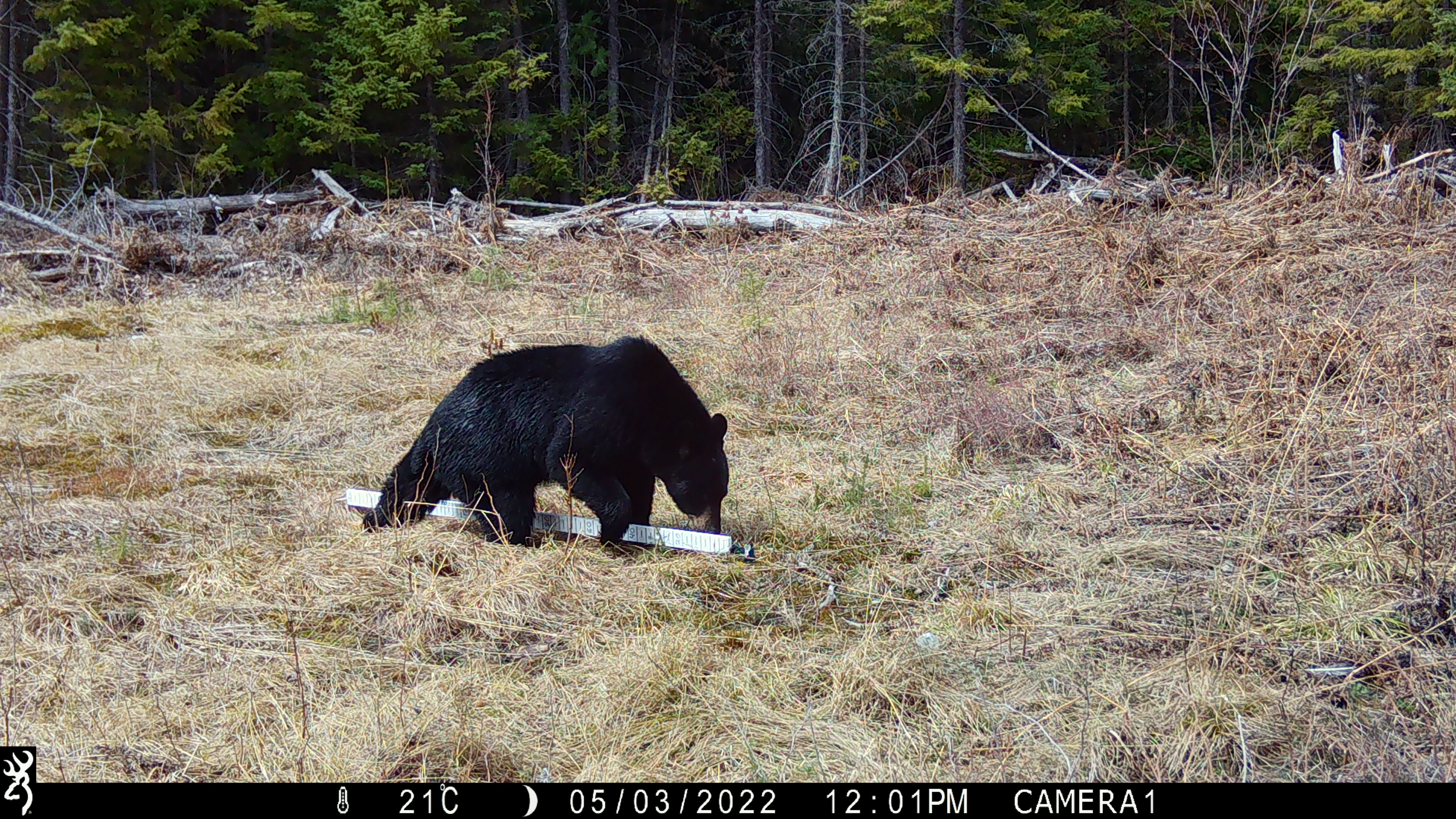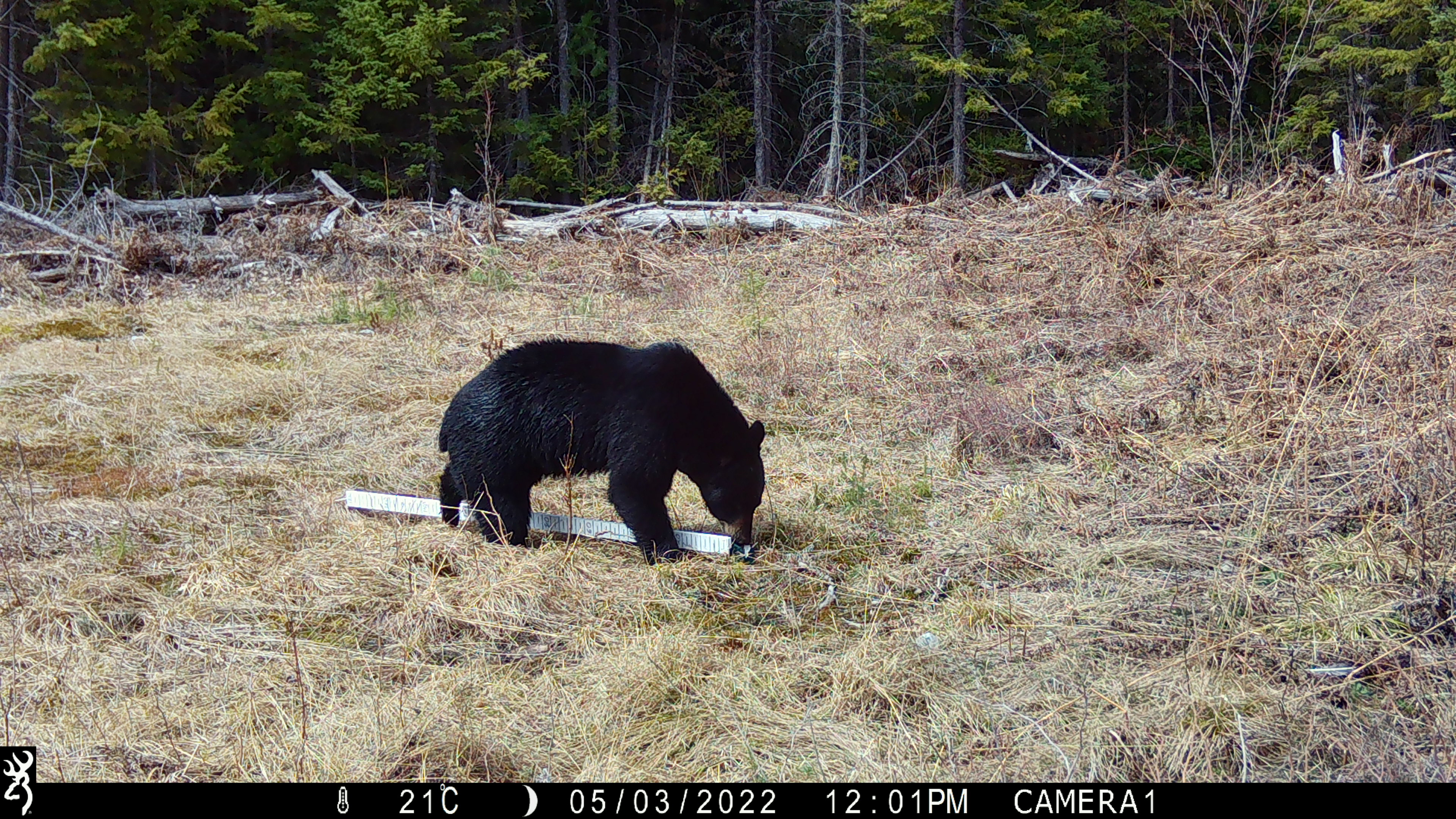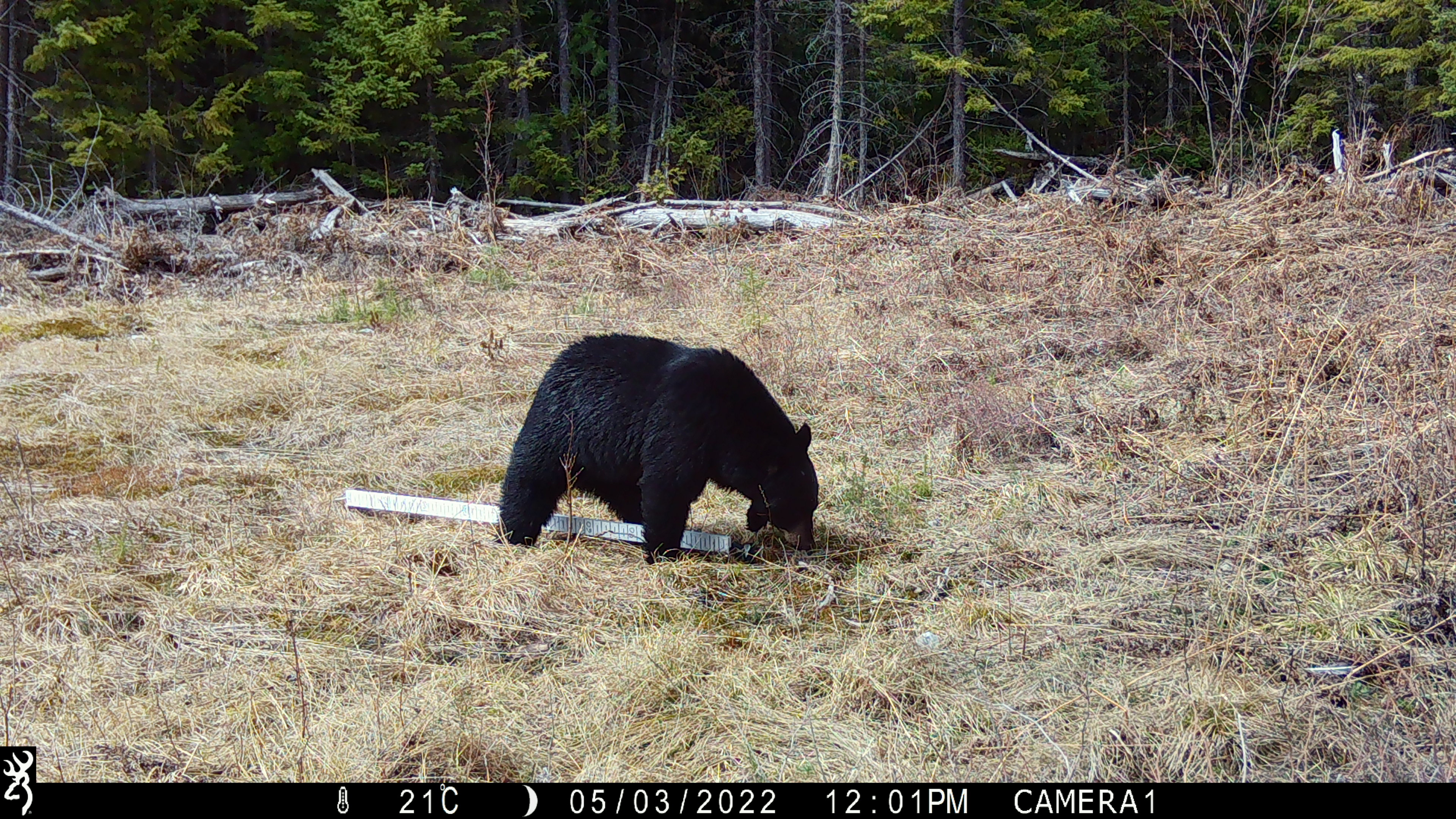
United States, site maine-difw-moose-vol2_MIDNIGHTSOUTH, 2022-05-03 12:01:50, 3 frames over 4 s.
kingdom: Animalia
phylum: Chordata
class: Mammalia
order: Carnivora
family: Ursidae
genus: Ursus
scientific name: Ursus americanus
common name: black bear